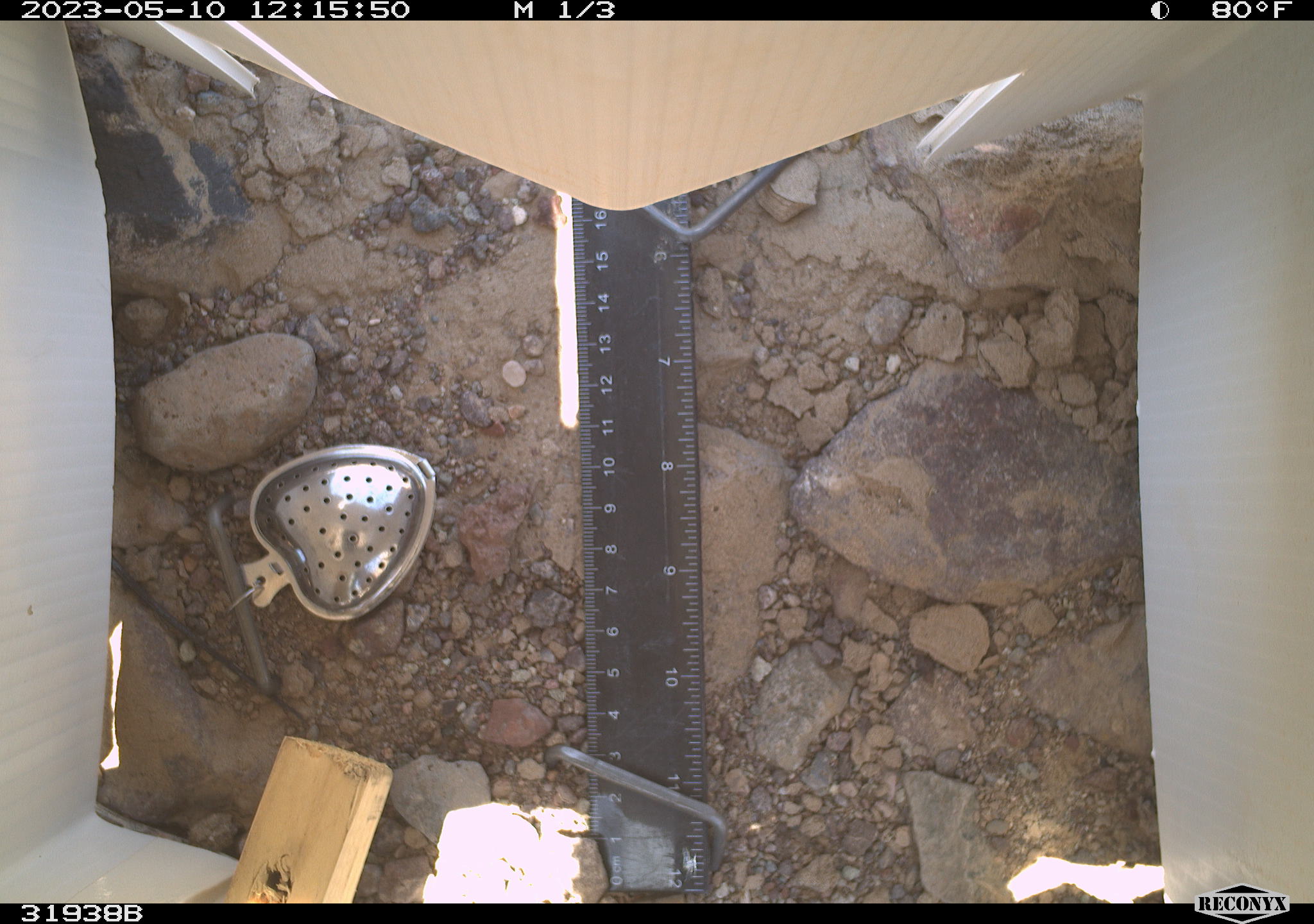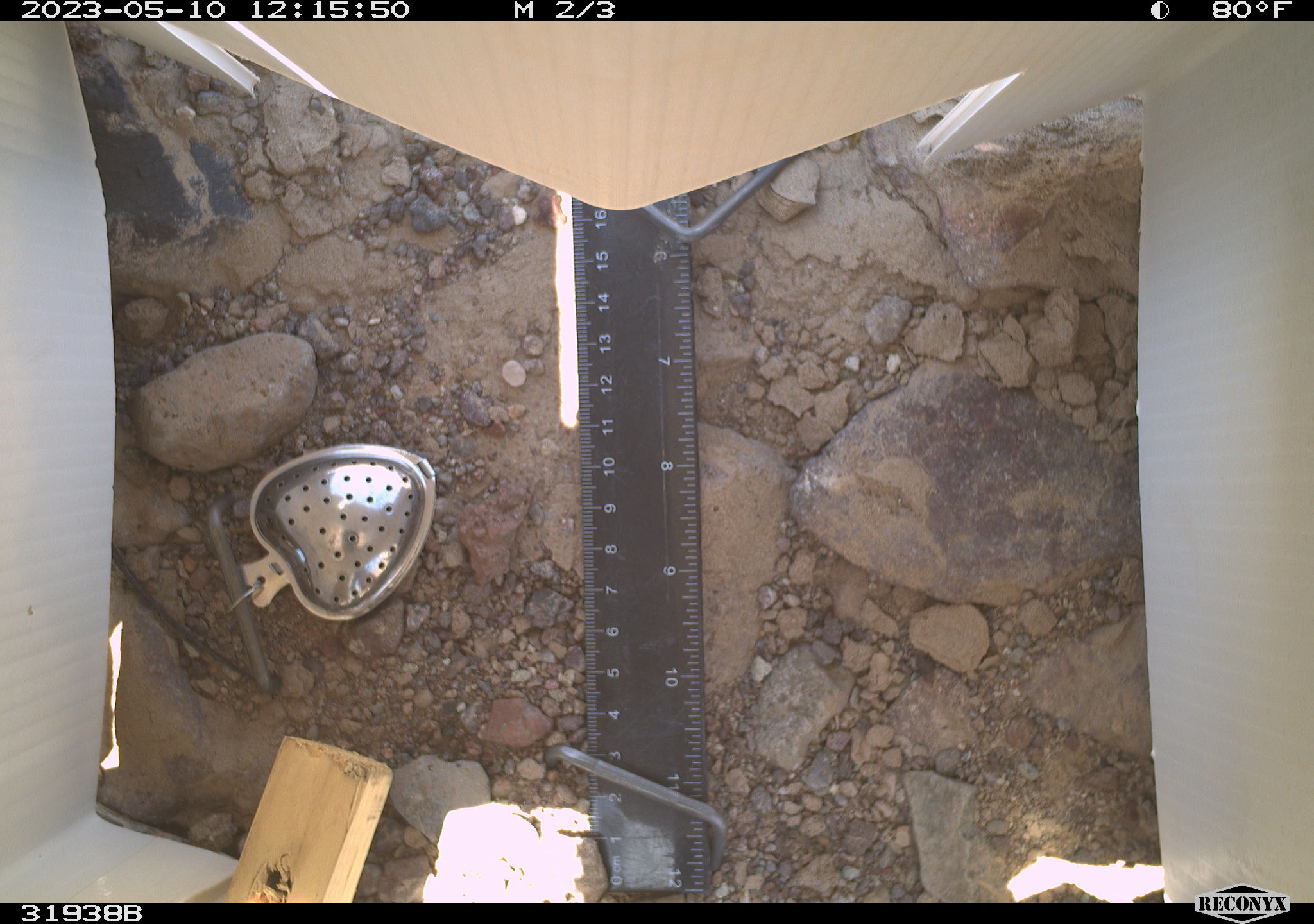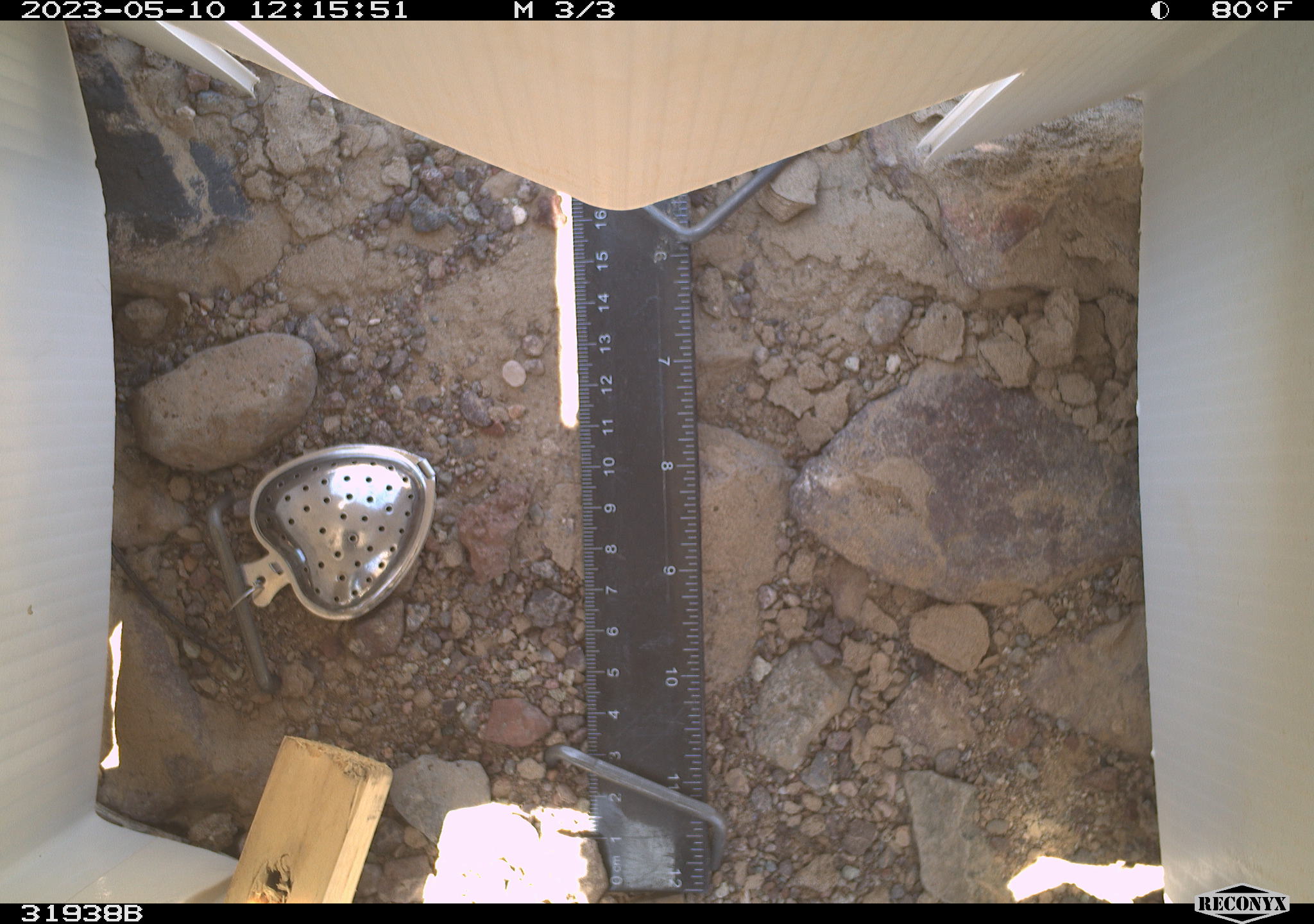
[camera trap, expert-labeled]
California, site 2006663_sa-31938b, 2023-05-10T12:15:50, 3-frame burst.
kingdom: Animalia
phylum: Chordata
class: Reptilia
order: Squamata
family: Teiidae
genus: Aspidoscelis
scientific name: Aspidoscelis tigris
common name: western whiptail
Western whiptail (Aspidoscelis tigris).